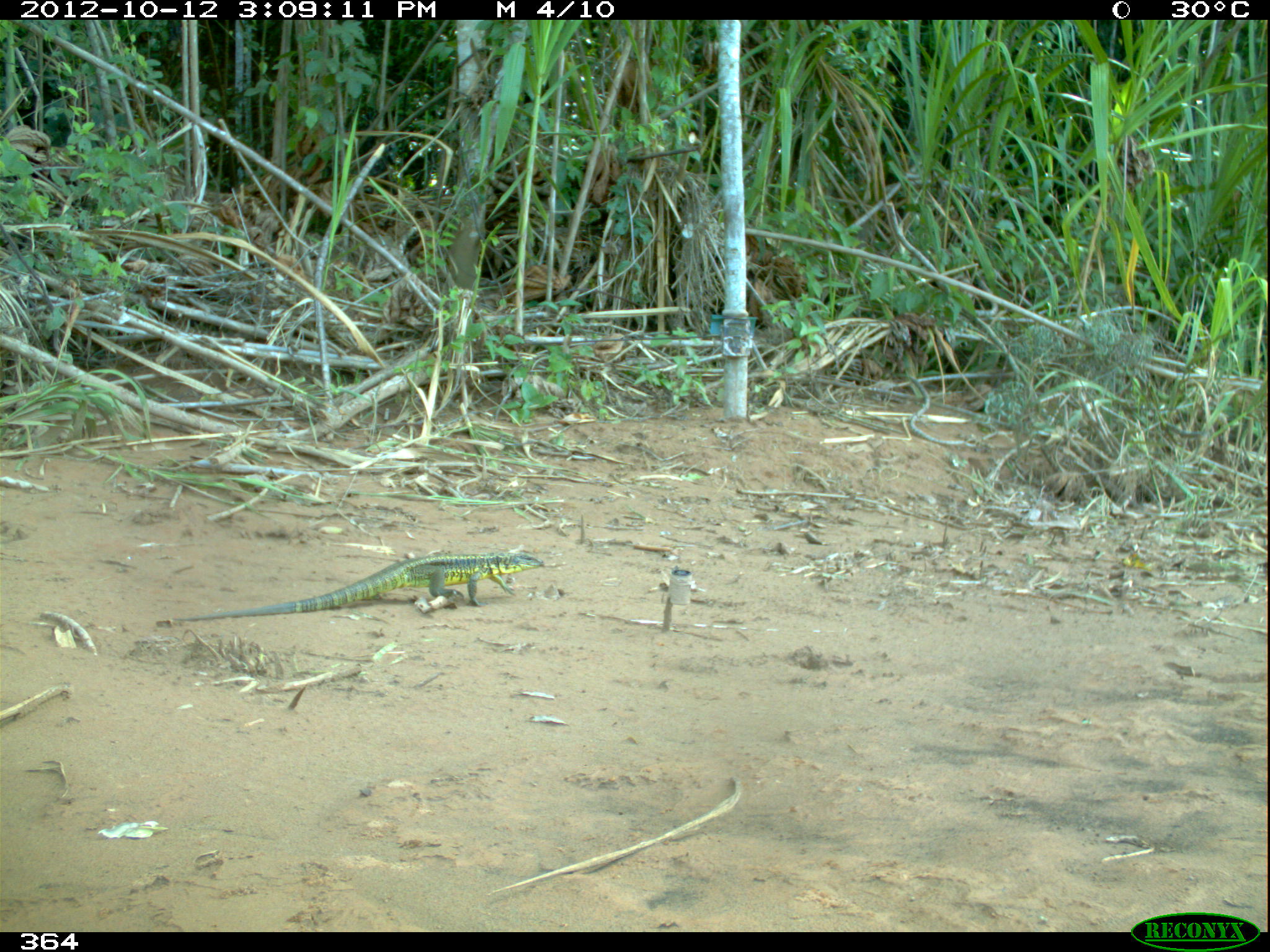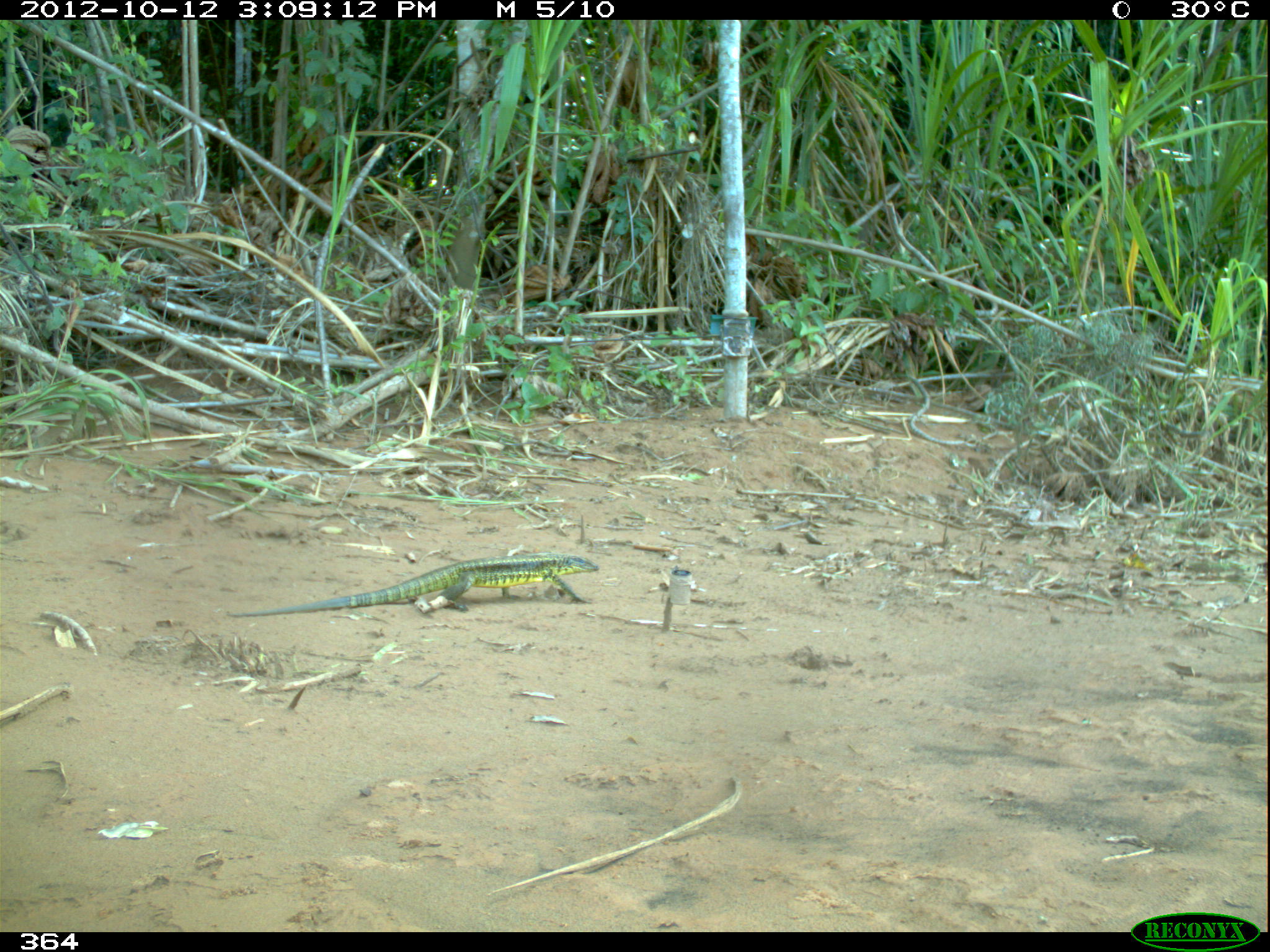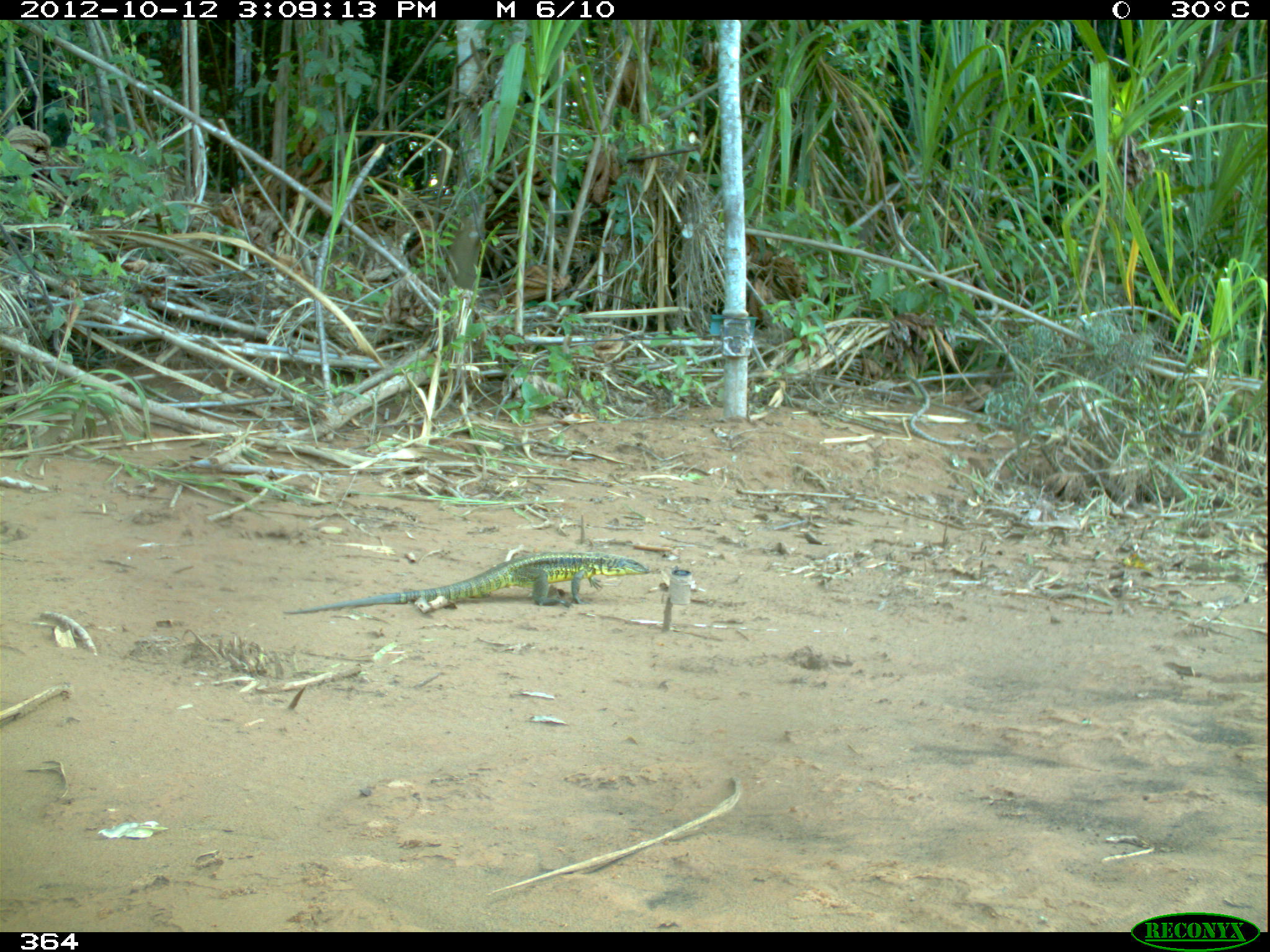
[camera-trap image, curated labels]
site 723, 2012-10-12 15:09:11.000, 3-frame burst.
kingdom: Animalia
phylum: Chordata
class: Reptilia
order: Squamata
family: Teiidae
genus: Tupinambis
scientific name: Tupinambis teguixin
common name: gold tegu